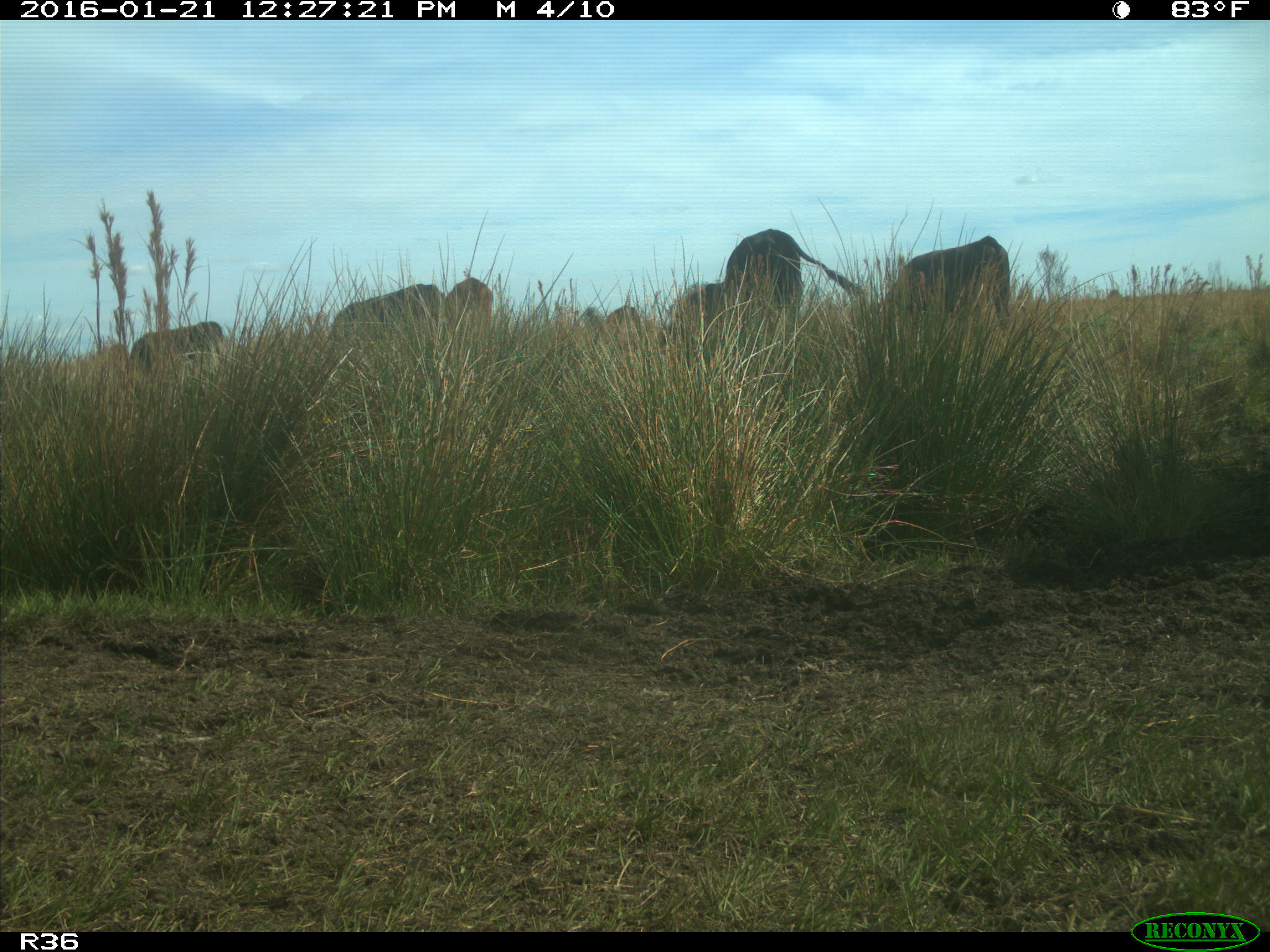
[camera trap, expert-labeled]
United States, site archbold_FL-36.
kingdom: Animalia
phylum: Chordata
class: Mammalia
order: Artiodactyla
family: Bovidae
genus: Bos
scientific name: Bos taurus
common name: domestic cow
Bos taurus (domestic cow).